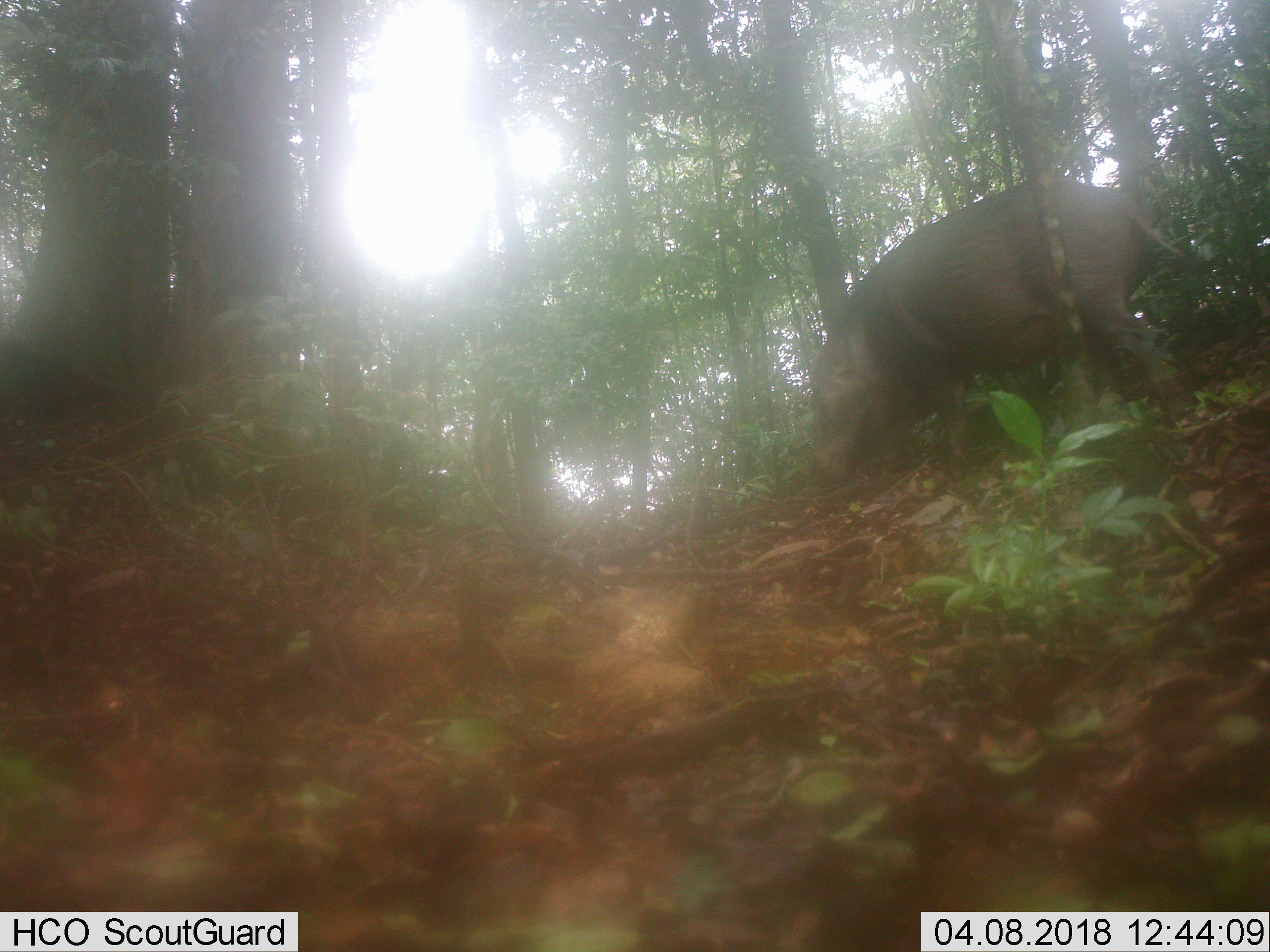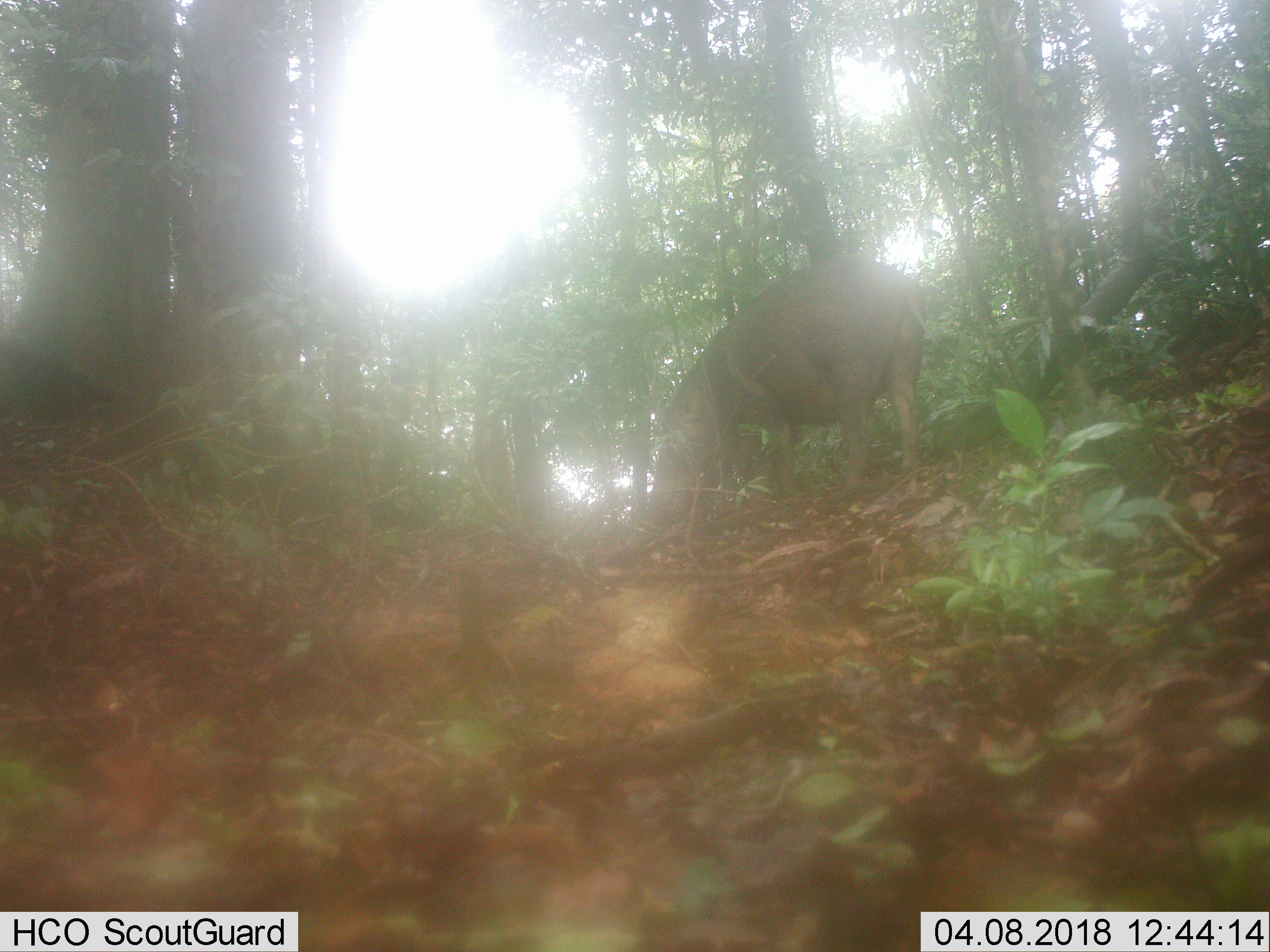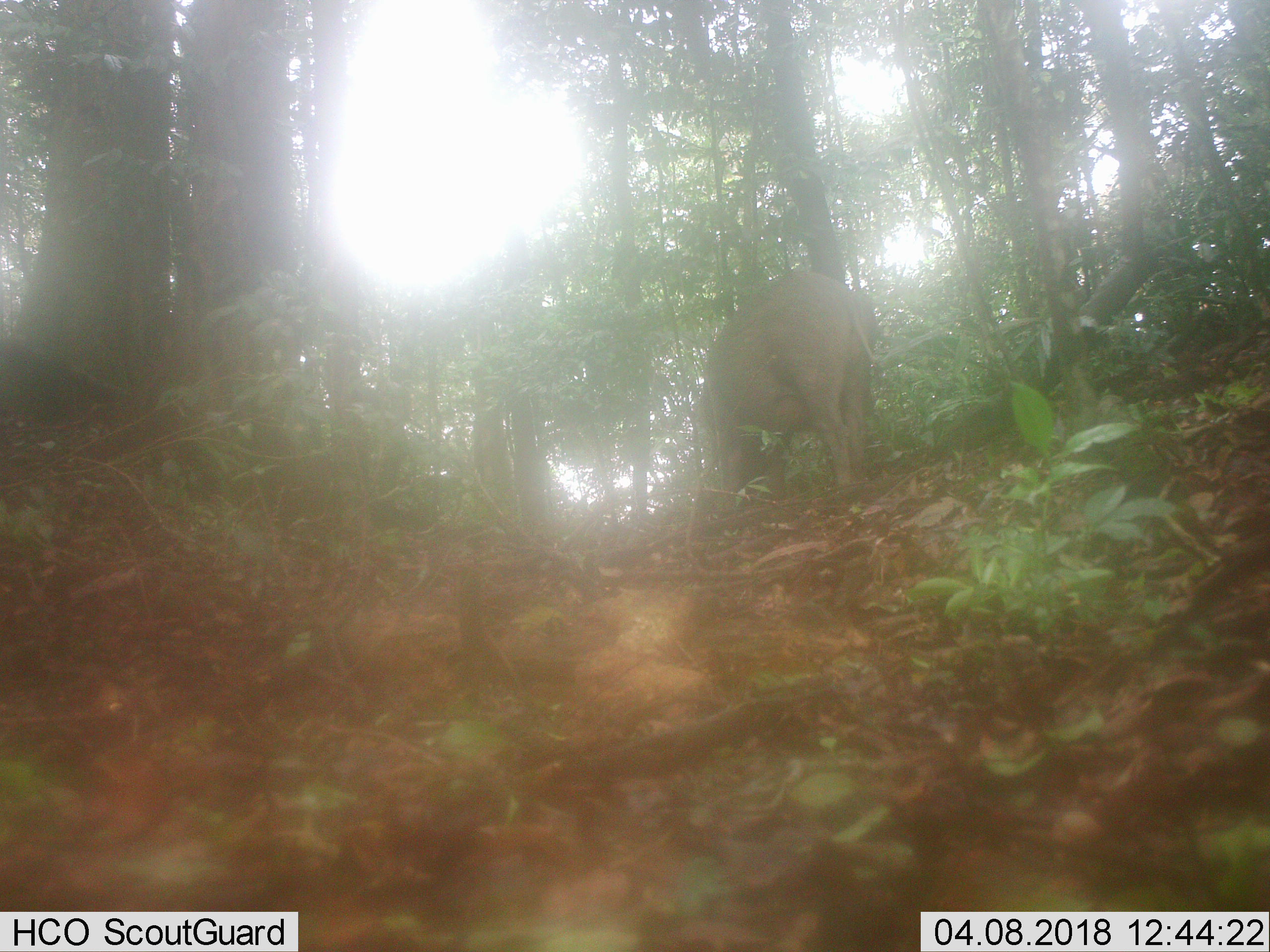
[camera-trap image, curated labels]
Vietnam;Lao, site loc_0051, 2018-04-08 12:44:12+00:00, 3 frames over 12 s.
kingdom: Animalia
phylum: Chordata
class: Mammalia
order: Artiodactyla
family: Suidae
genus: Sus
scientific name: Sus scrofa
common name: eurasian wild pig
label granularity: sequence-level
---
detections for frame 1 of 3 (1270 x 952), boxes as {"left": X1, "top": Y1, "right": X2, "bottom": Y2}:
eurasian wild pig: {"left": 810, "top": 174, "right": 1192, "bottom": 489}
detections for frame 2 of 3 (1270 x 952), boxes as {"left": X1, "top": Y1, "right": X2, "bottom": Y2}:
eurasian wild pig: {"left": 646, "top": 253, "right": 937, "bottom": 530}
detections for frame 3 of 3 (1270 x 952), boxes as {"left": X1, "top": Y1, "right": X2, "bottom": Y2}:
eurasian wild pig: {"left": 695, "top": 267, "right": 877, "bottom": 513}